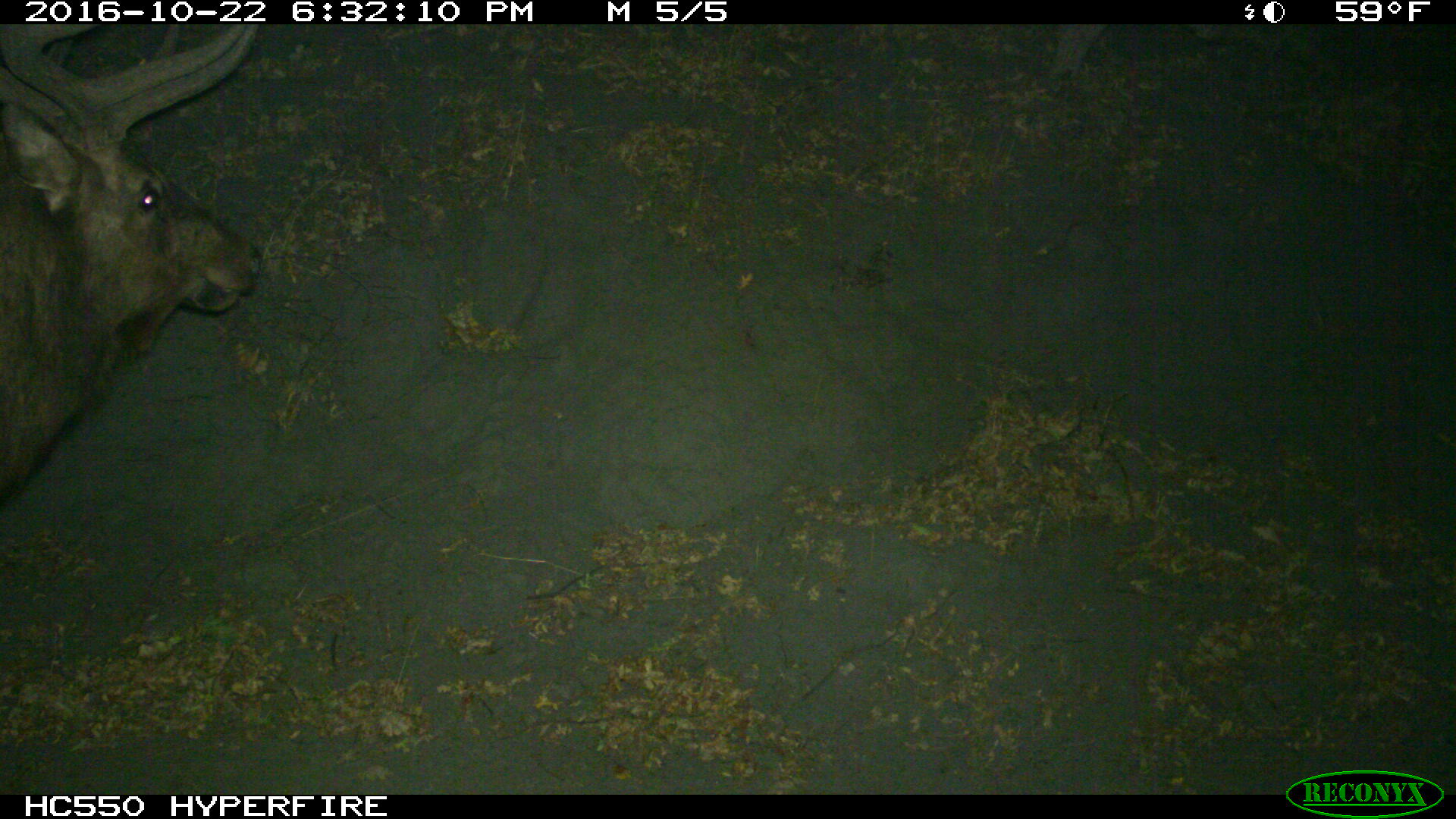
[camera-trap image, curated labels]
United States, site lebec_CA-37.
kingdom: Animalia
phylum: Chordata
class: Mammalia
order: Artiodactyla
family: Cervidae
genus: Cervus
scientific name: Cervus canadensis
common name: elk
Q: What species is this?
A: Cervus canadensis (elk).